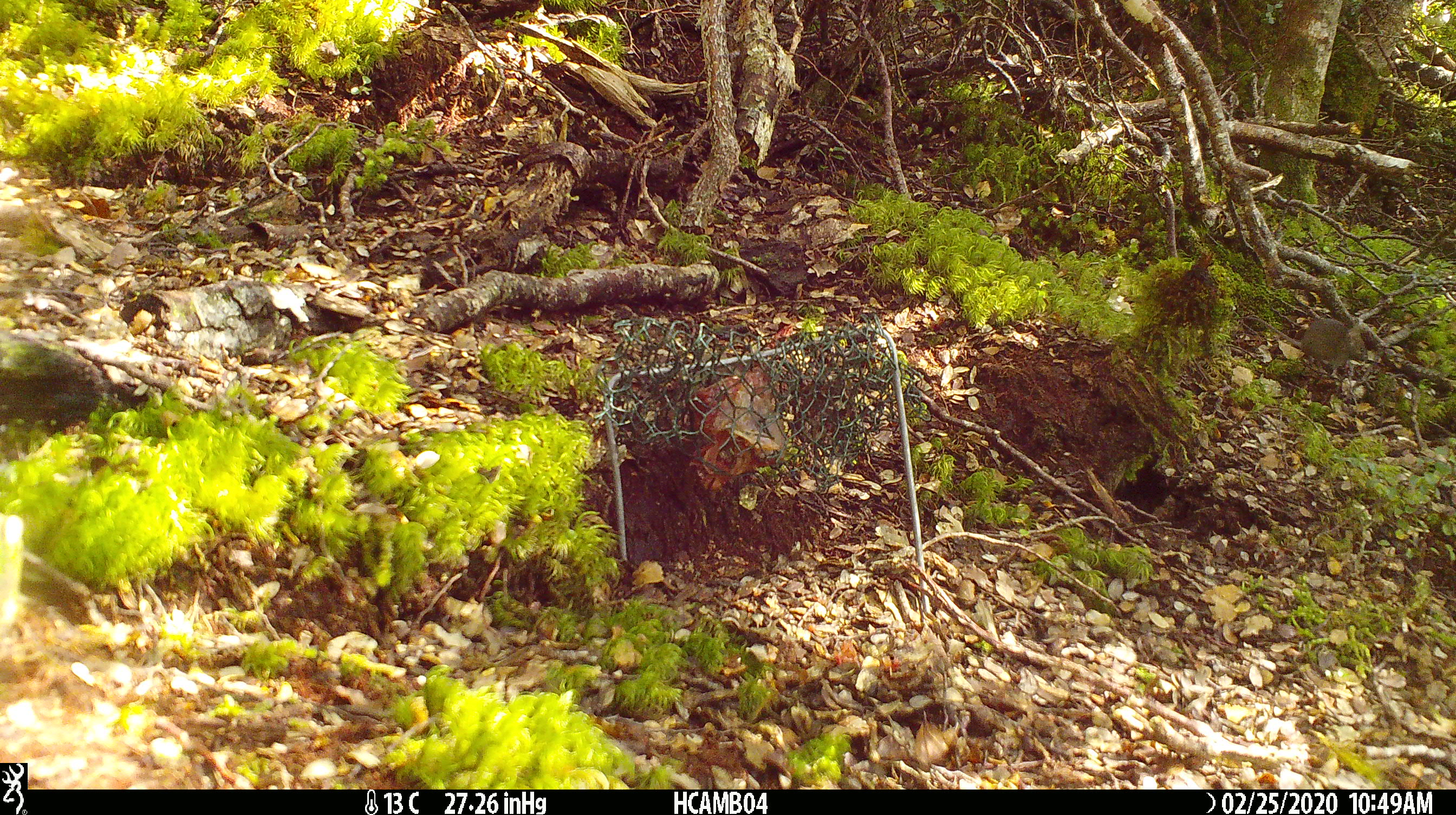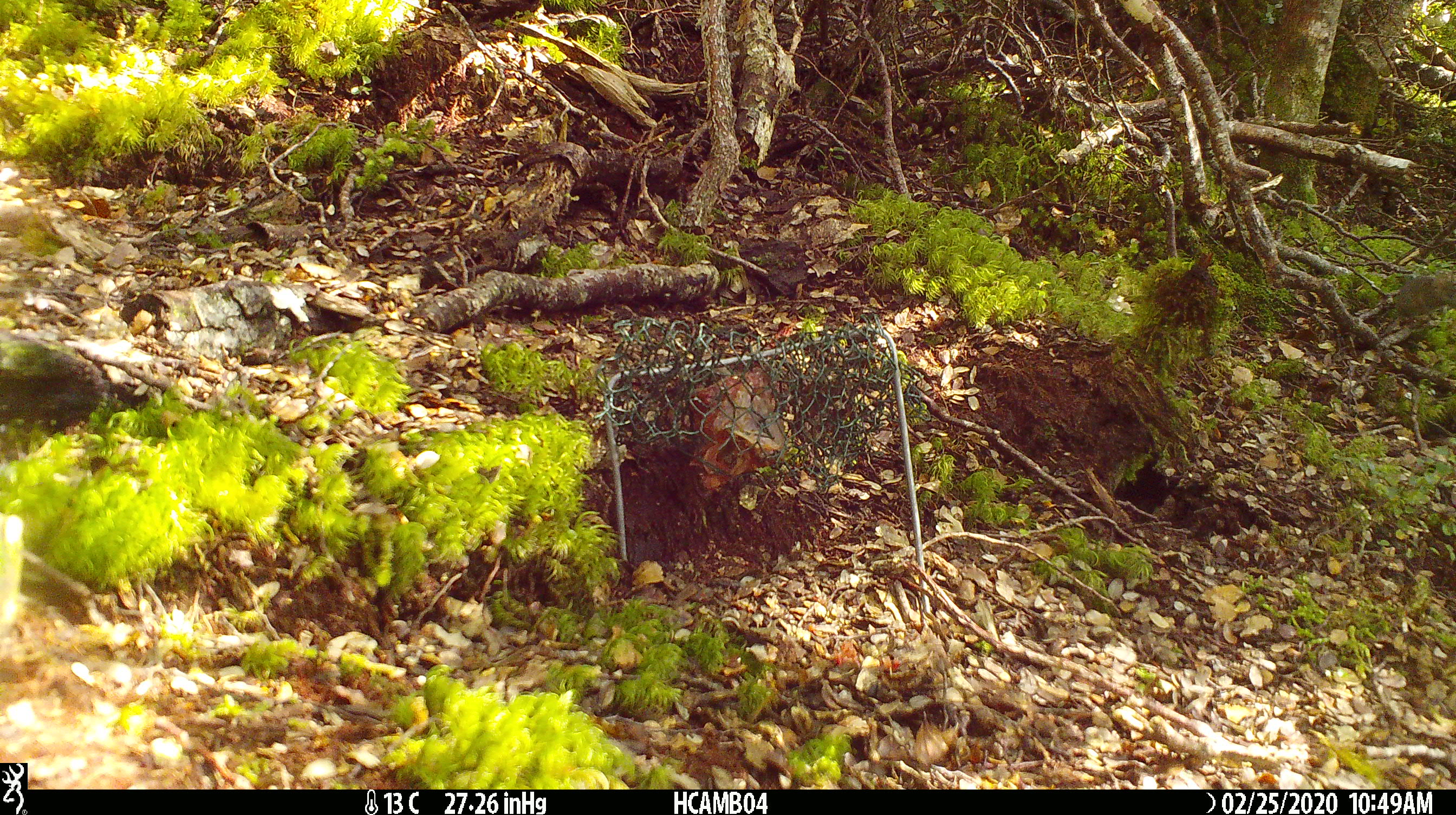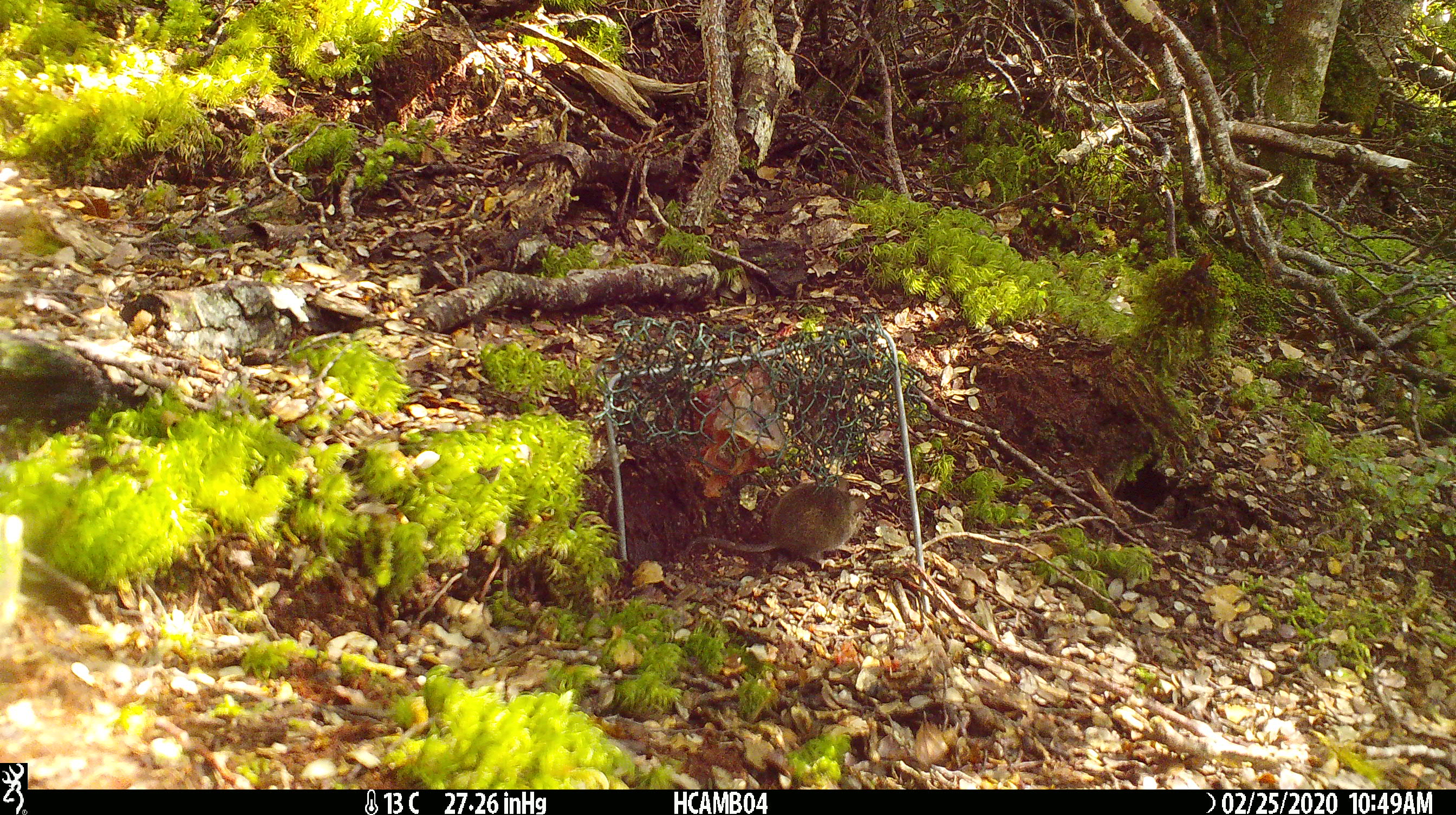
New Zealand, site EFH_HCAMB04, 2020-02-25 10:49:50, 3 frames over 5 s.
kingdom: Animalia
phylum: Chordata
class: Mammalia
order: Rodentia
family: Muridae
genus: Mus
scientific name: Mus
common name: mouse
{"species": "mouse (Mus)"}